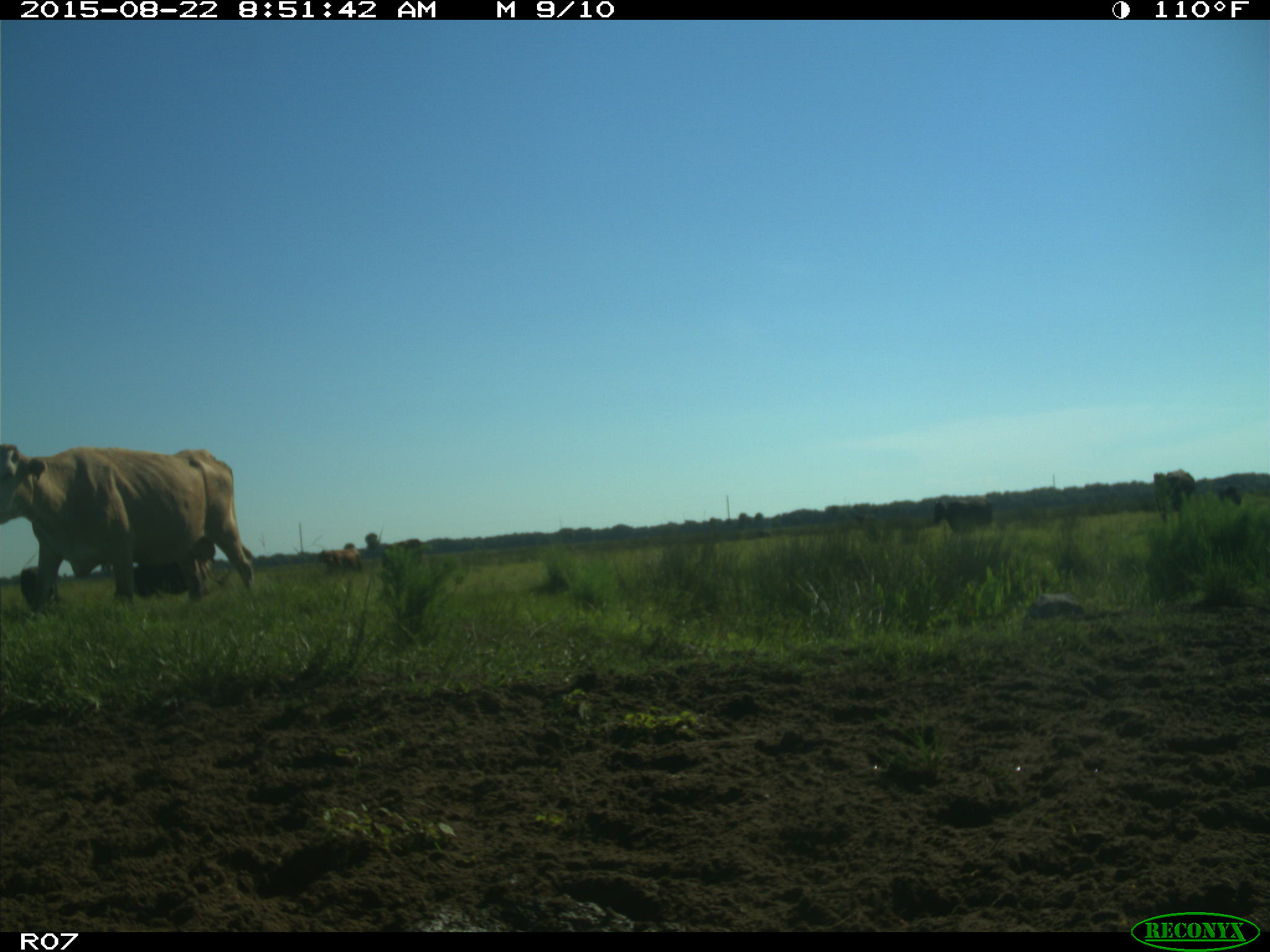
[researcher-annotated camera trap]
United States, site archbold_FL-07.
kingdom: Animalia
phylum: Chordata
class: Mammalia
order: Artiodactyla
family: Bovidae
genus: Bos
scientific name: Bos taurus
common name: domestic cow